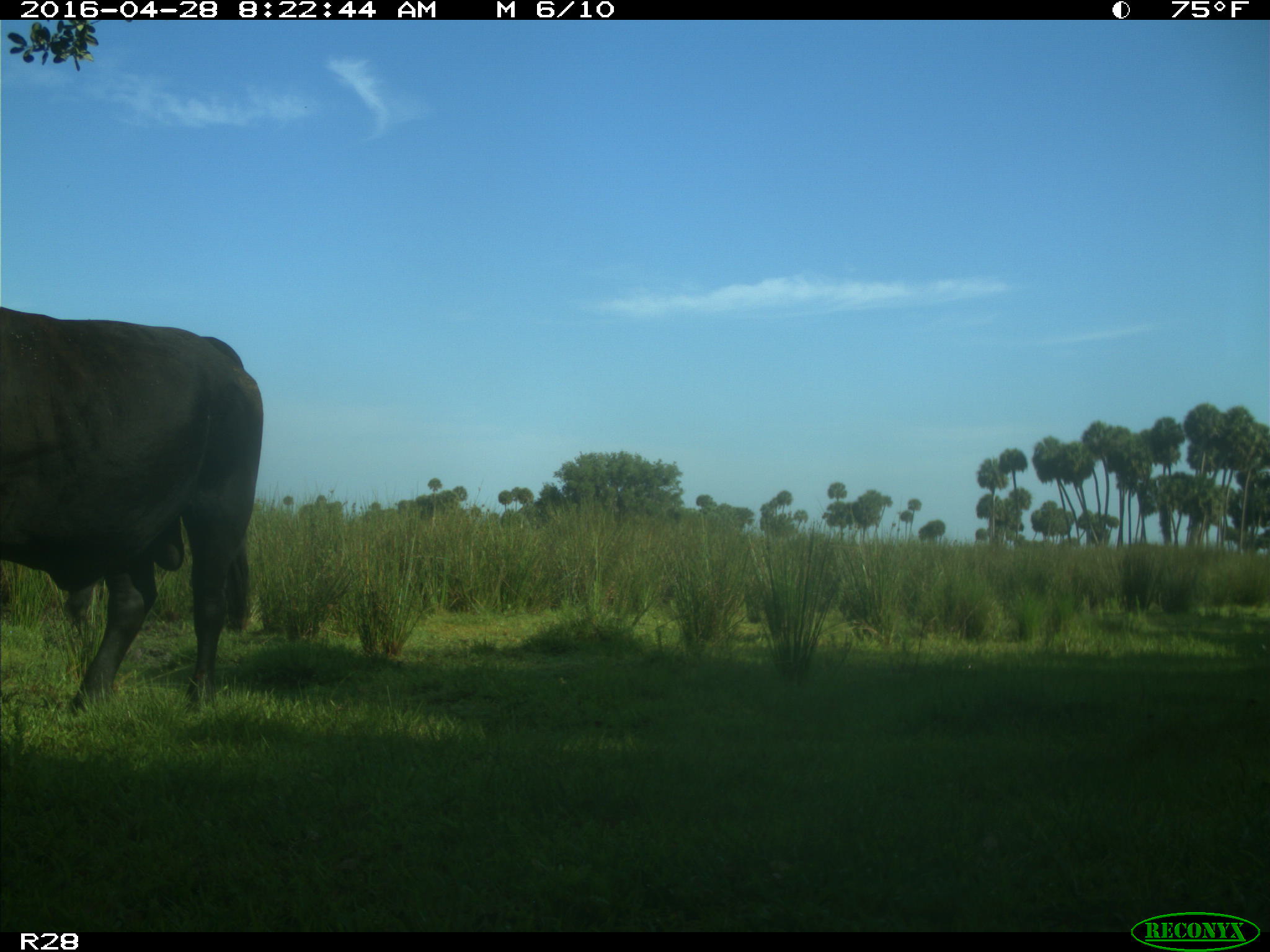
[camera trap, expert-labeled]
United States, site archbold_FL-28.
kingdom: Animalia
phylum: Chordata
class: Mammalia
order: Artiodactyla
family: Bovidae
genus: Bos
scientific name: Bos taurus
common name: domestic cow